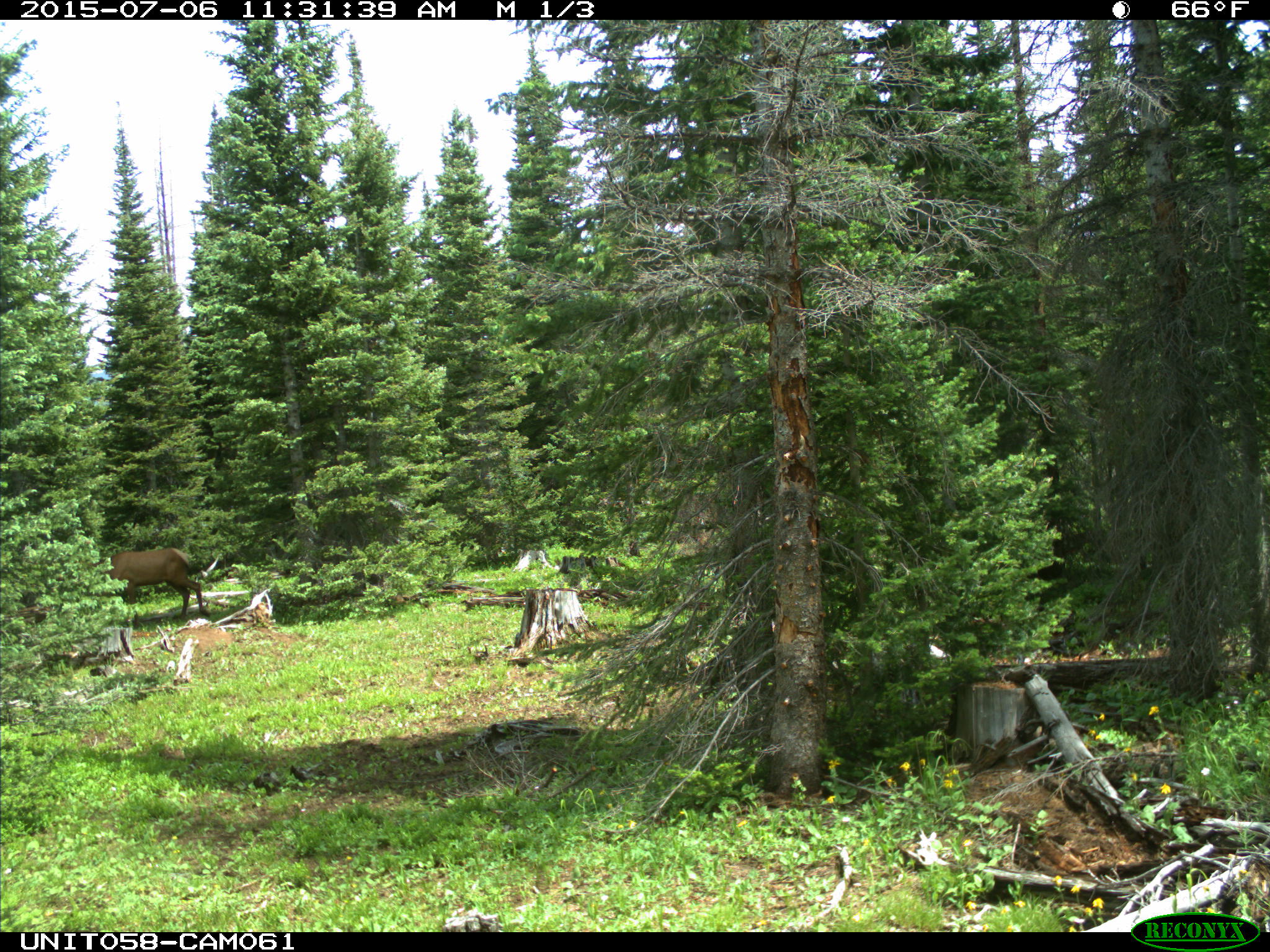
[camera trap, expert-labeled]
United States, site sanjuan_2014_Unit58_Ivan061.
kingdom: Animalia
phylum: Chordata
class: Mammalia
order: Artiodactyla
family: Cervidae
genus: Cervus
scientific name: Cervus elaphus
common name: red deer